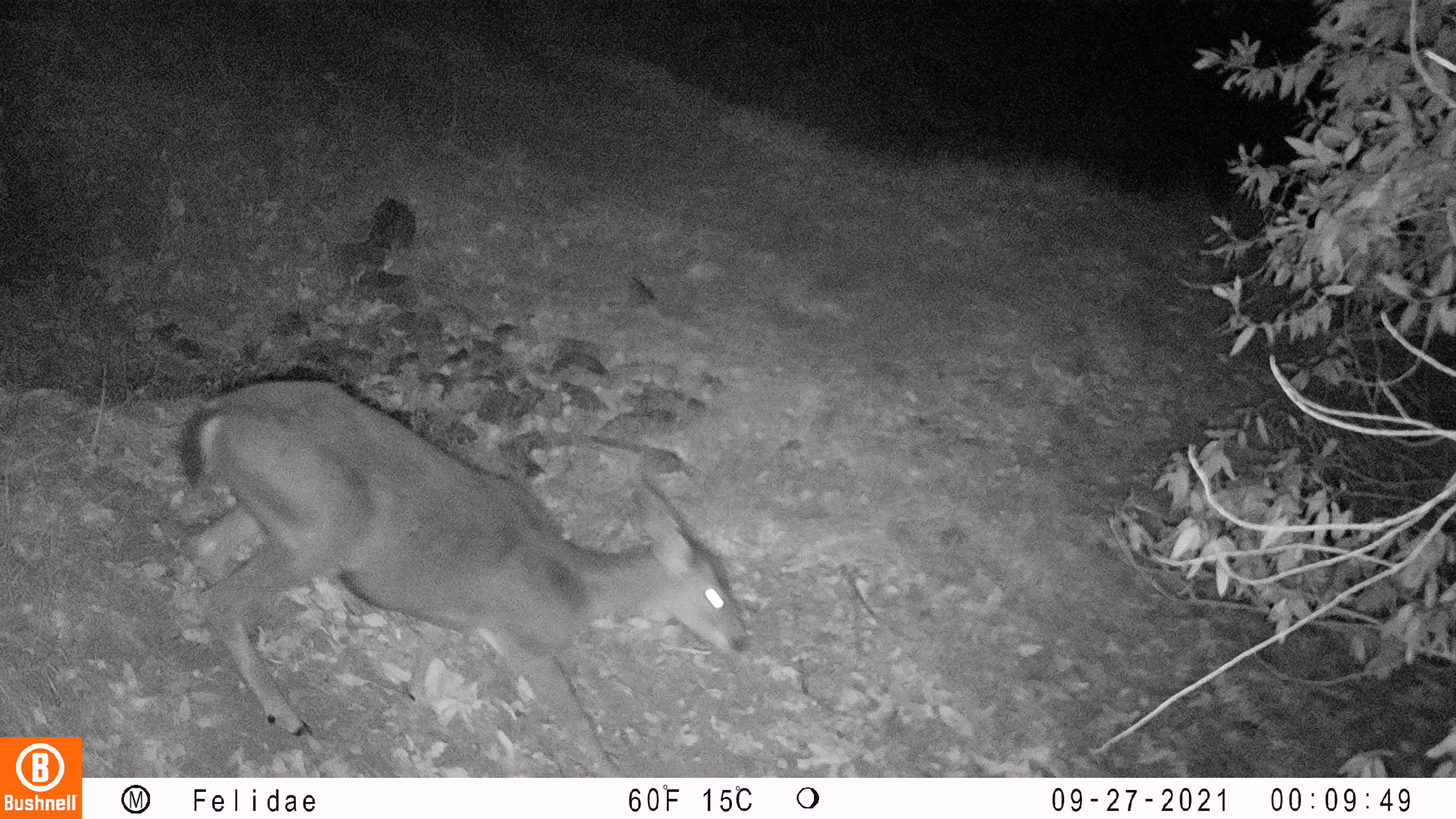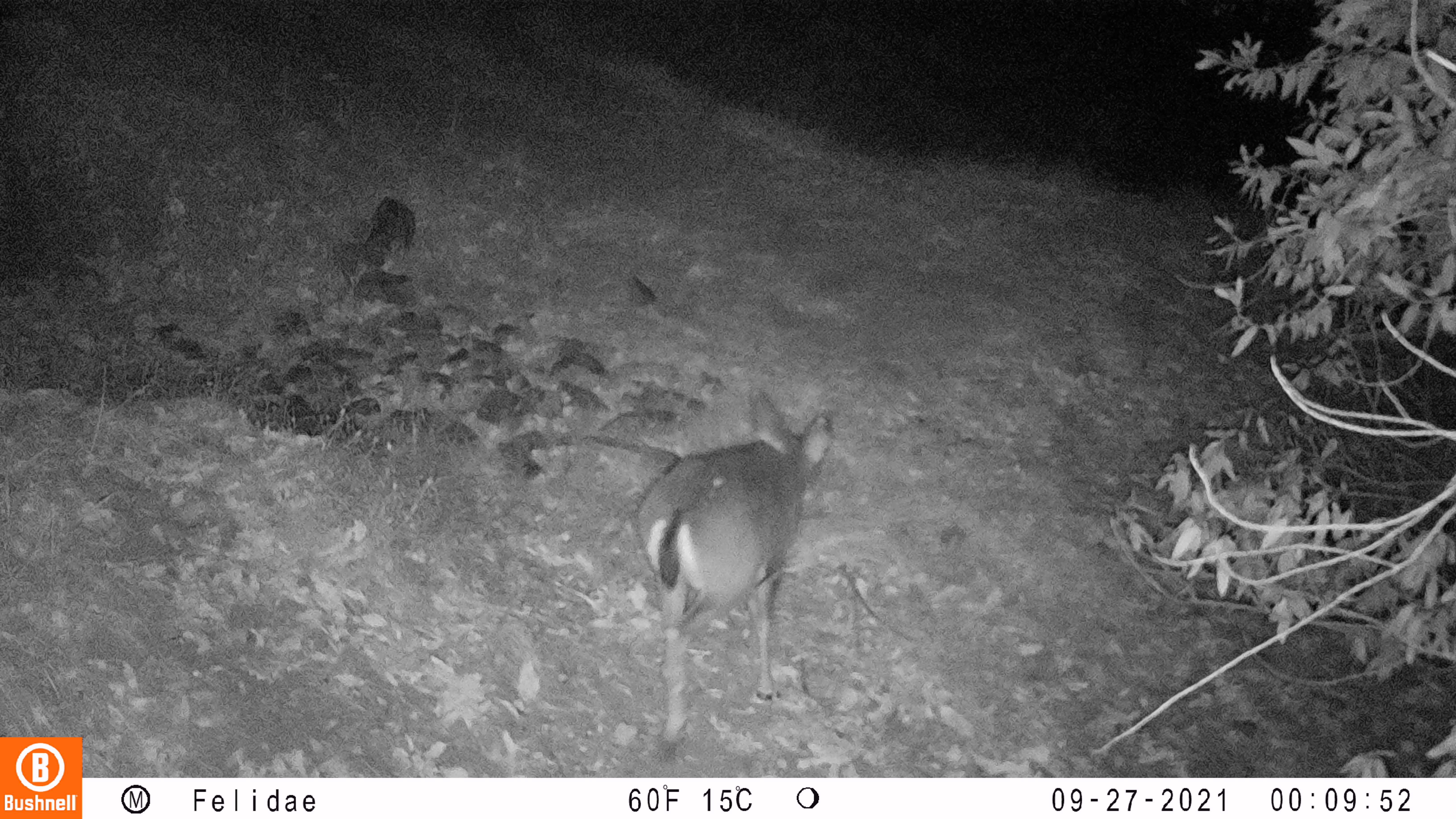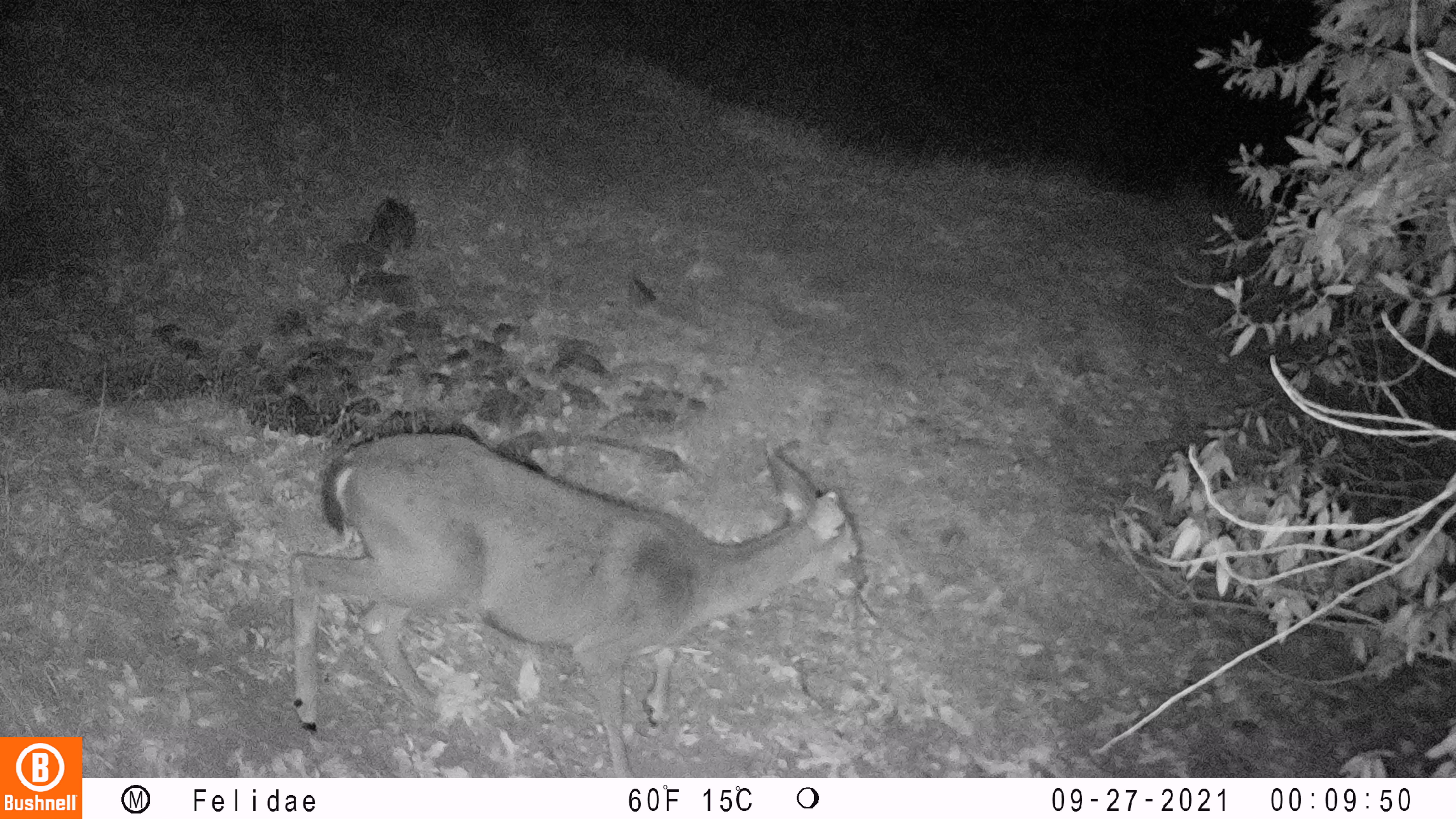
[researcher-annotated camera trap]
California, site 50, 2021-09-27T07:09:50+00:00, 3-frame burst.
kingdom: Animalia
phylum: Chordata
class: Mammalia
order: Artiodactyla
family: Cervidae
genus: Odocoileus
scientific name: Odocoileus hemionus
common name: mule deer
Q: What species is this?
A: Mule deer (Odocoileus hemionus).